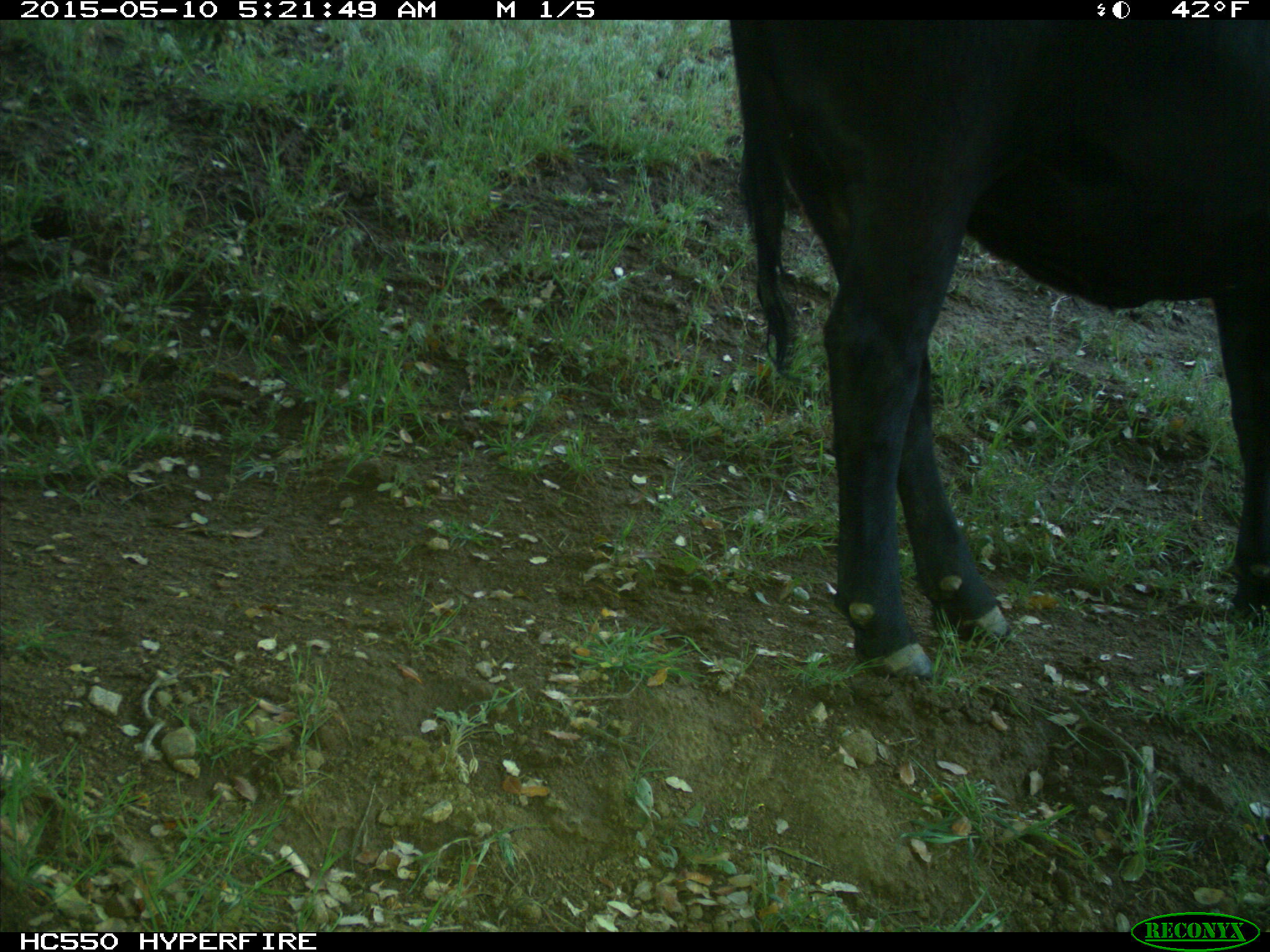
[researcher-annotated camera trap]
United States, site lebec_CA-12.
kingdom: Animalia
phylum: Chordata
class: Mammalia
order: Artiodactyla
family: Bovidae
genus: Bos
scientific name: Bos taurus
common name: domestic cow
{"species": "Bos taurus (domestic cow)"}